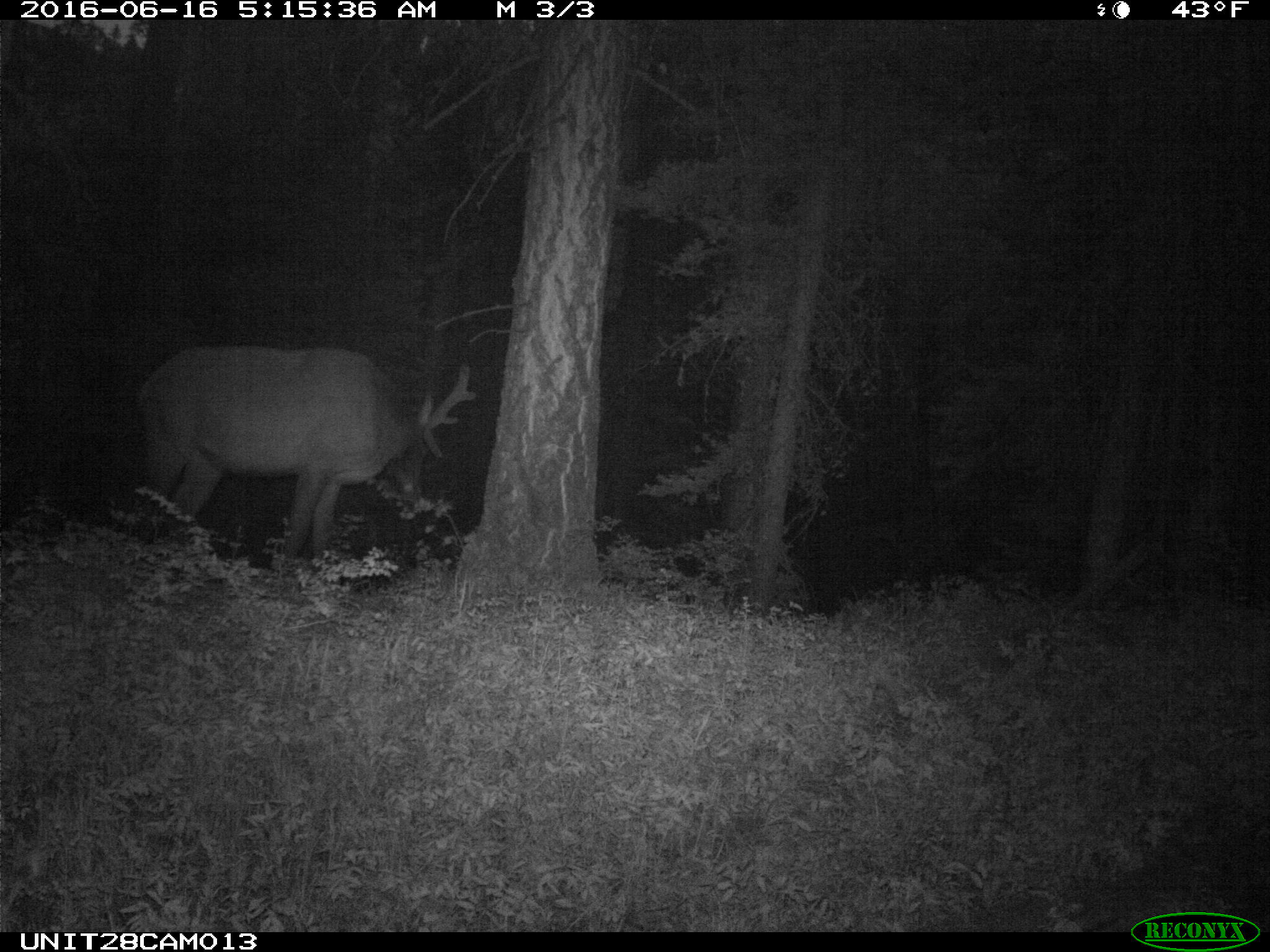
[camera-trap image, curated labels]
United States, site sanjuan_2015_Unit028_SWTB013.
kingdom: Animalia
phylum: Chordata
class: Mammalia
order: Artiodactyla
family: Cervidae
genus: Cervus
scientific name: Cervus elaphus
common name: red deer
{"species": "Cervus elaphus (red deer)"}